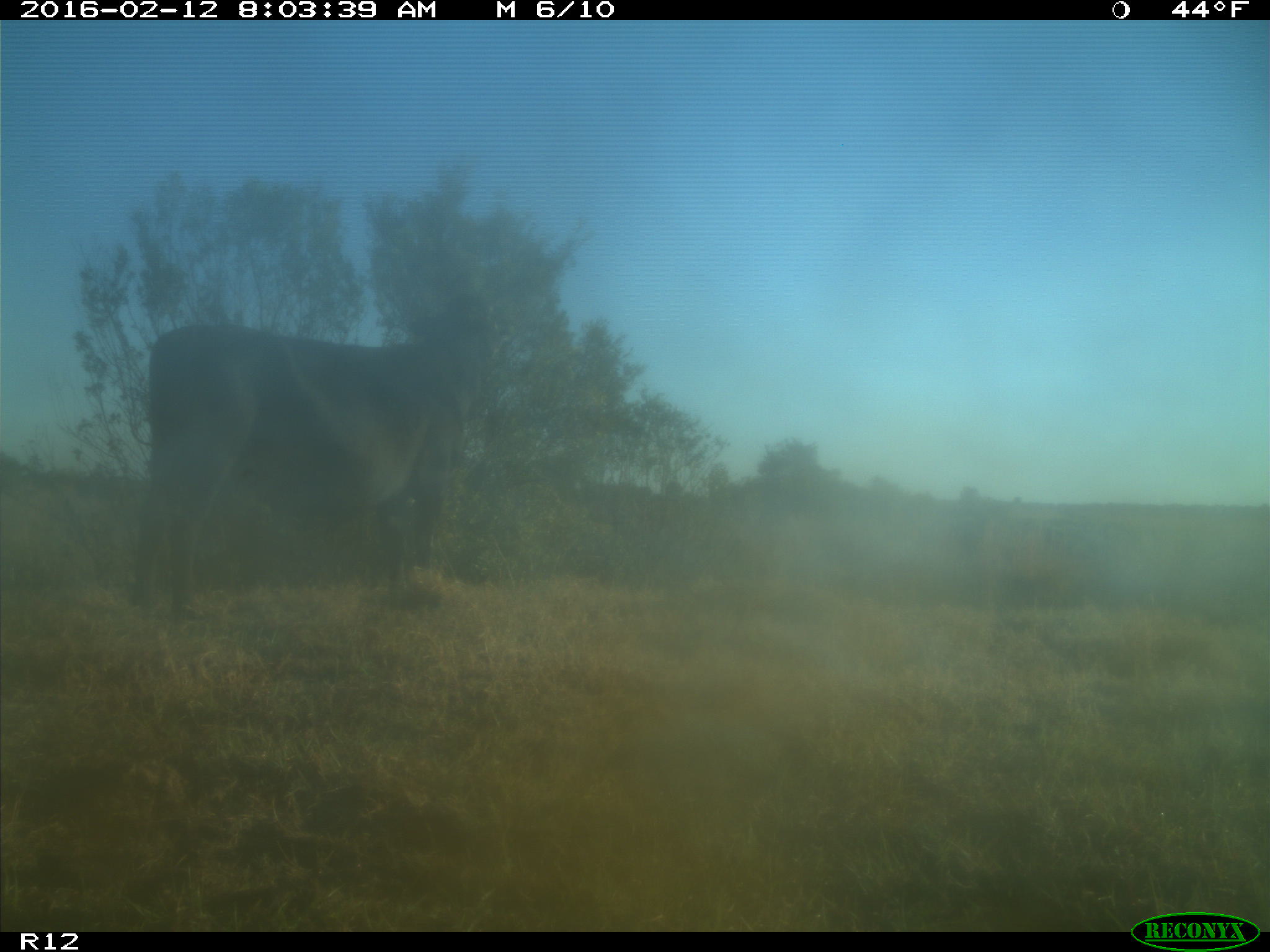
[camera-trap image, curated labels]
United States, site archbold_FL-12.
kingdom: Animalia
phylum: Chordata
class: Mammalia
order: Artiodactyla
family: Bovidae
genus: Bos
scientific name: Bos taurus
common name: domestic cow